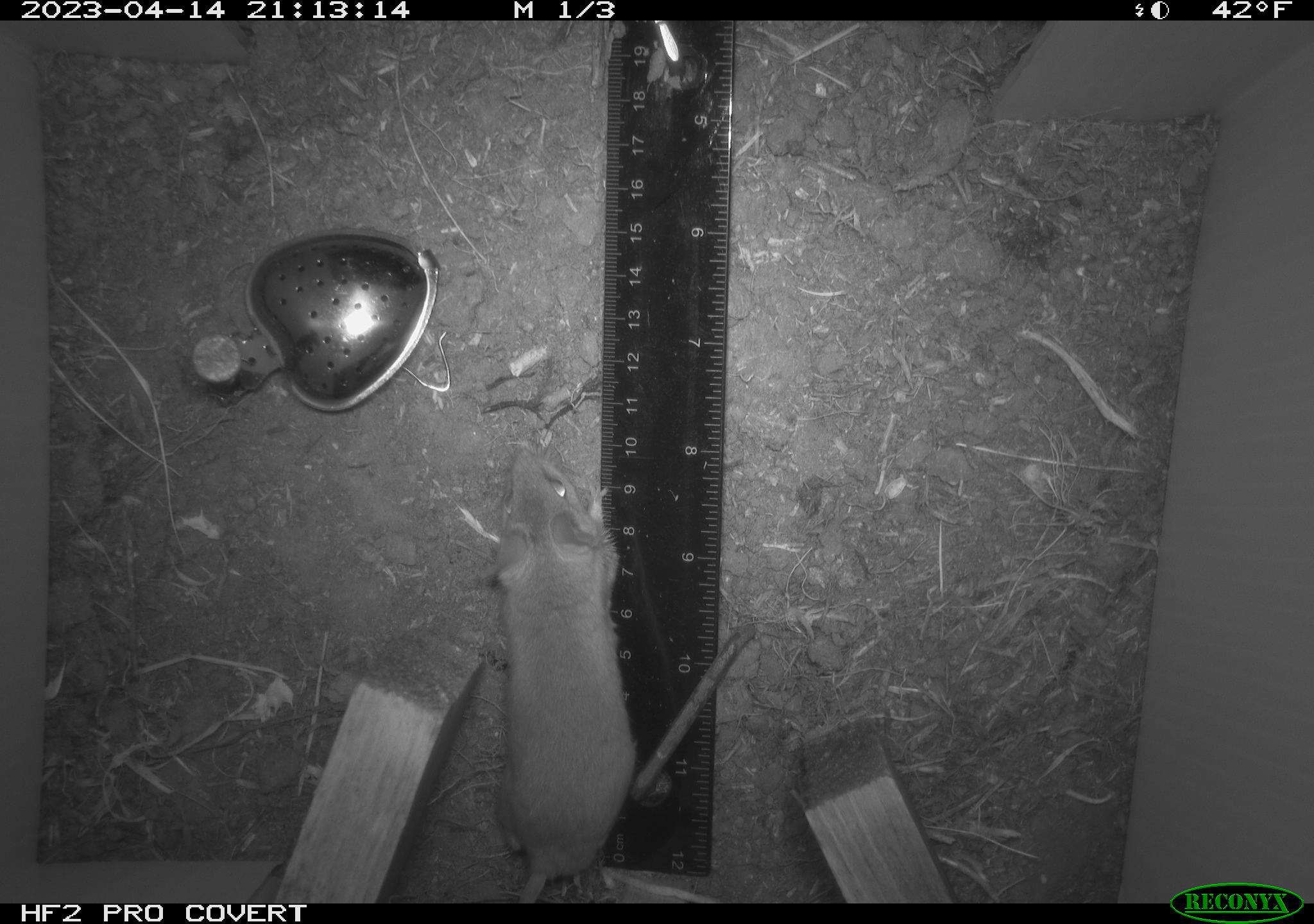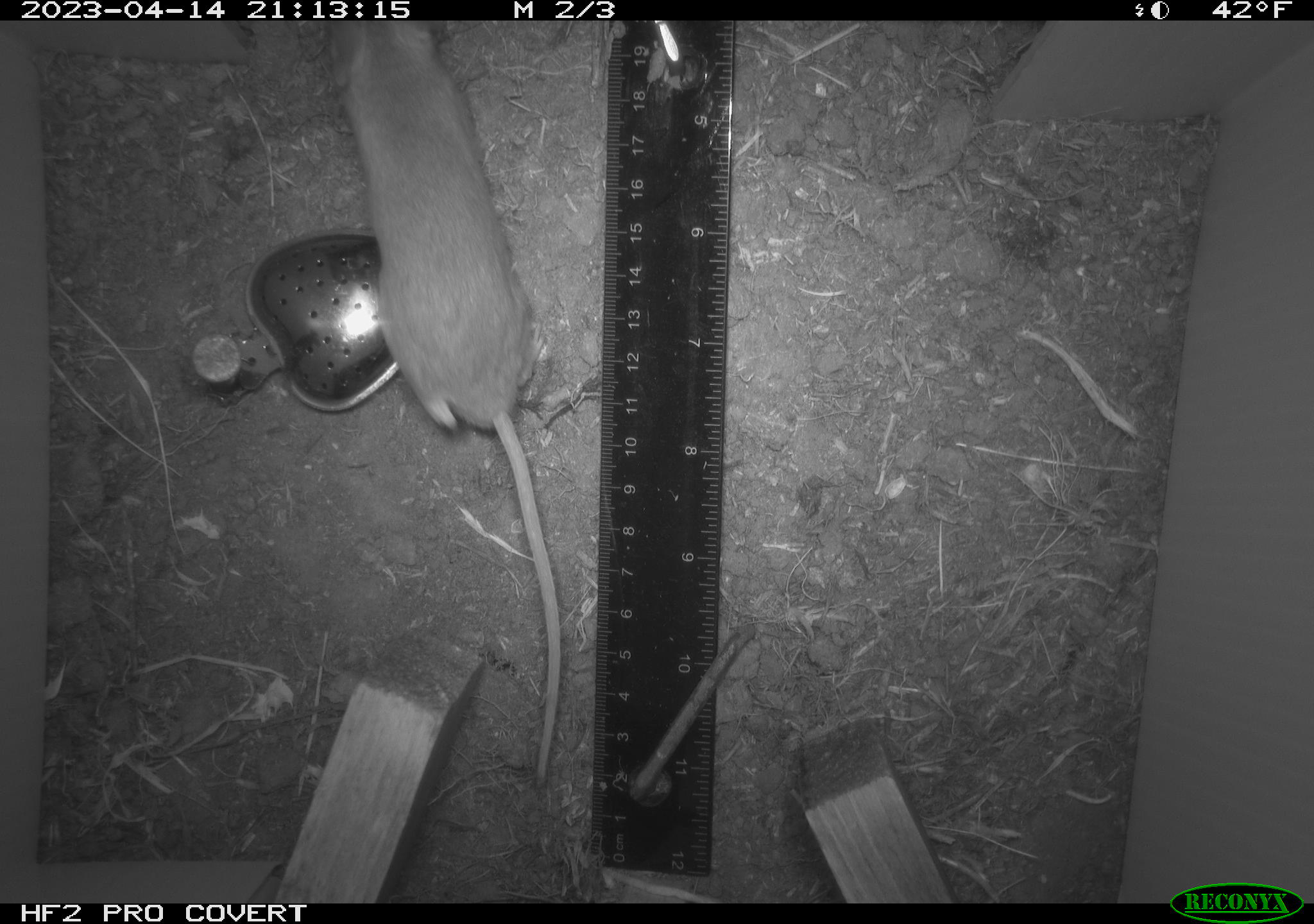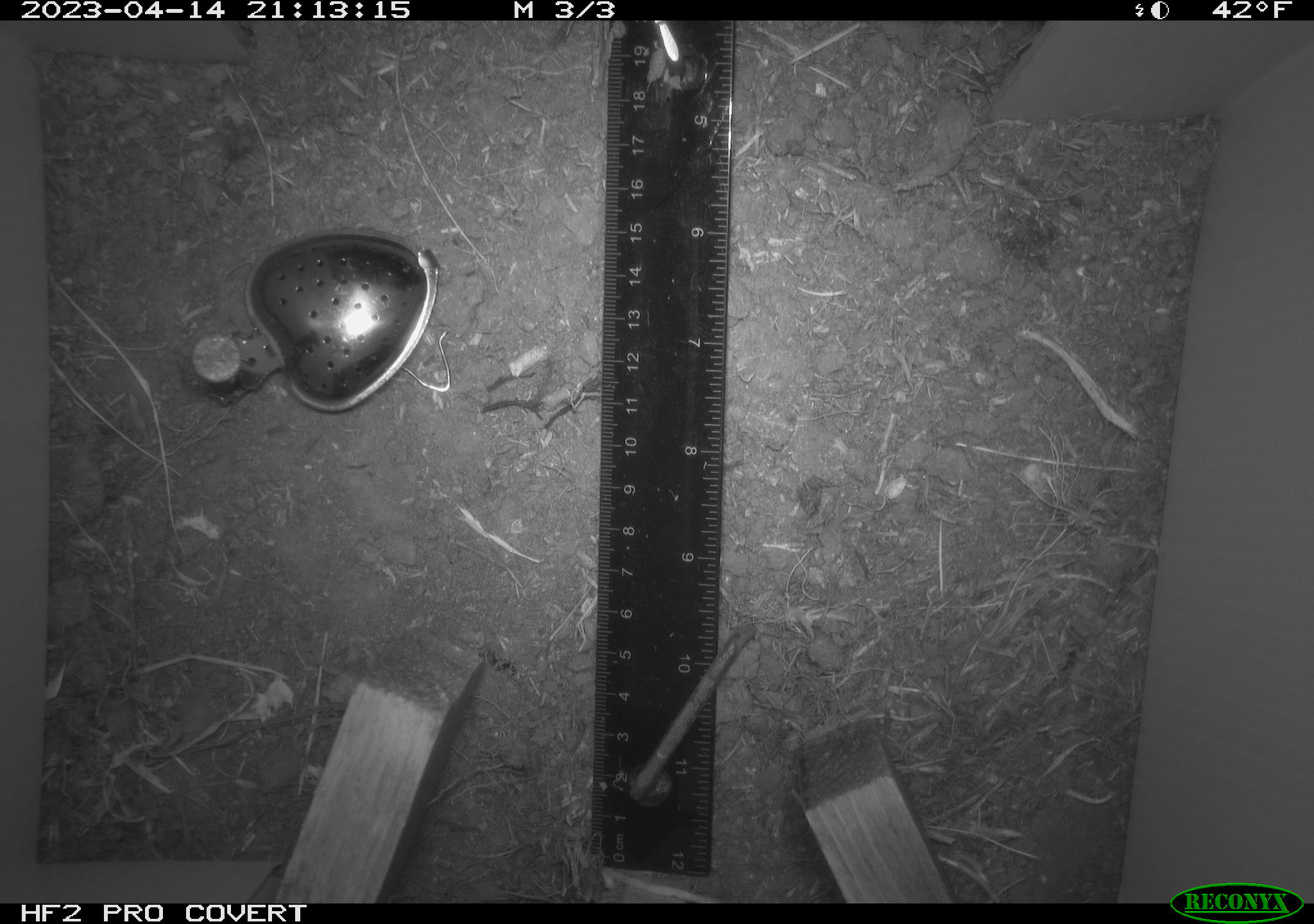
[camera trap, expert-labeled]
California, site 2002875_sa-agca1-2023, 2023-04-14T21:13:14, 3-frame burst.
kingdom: Animalia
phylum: Chordata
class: Mammalia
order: Rodentia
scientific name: Rodentia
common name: mouse species